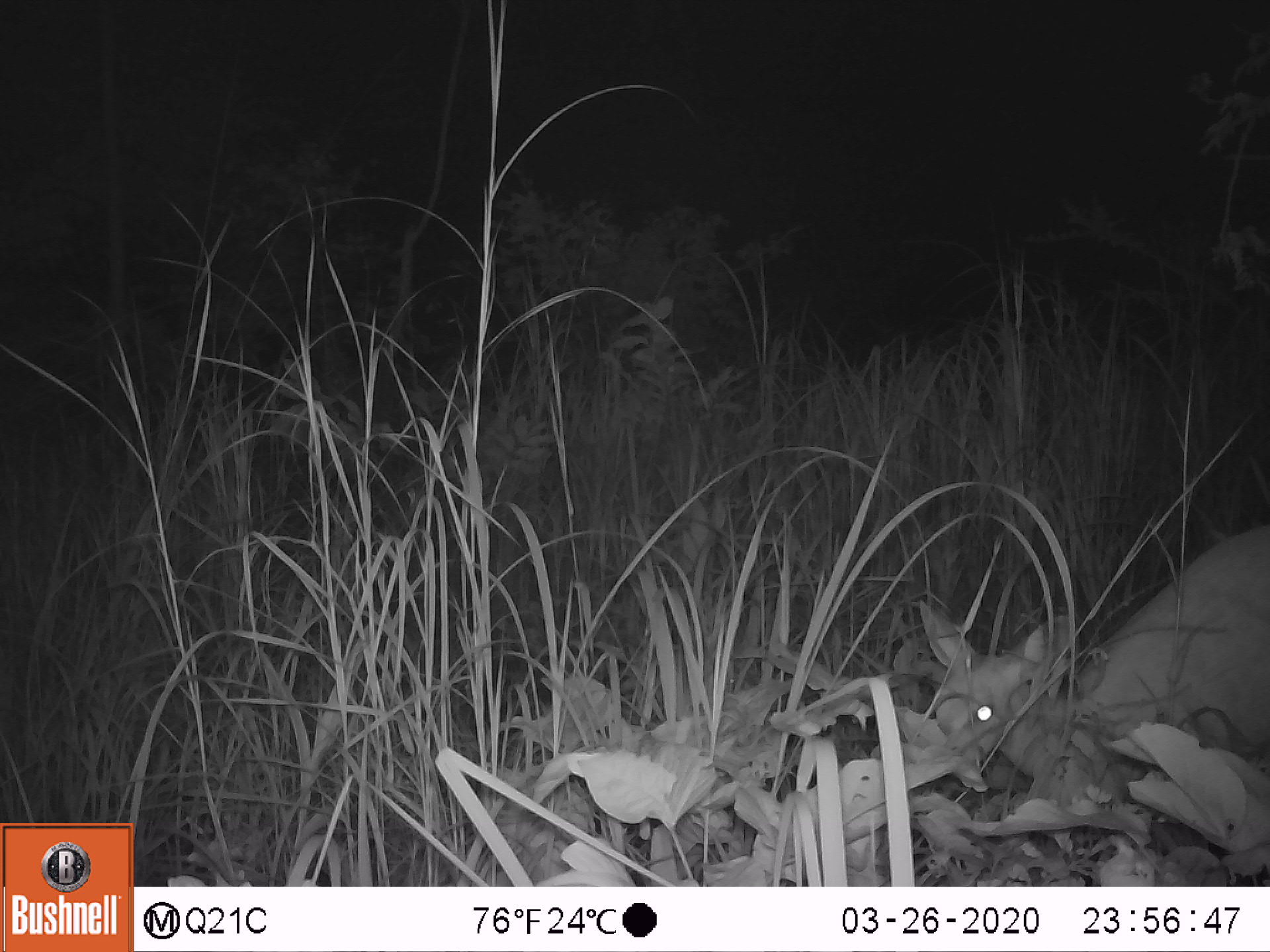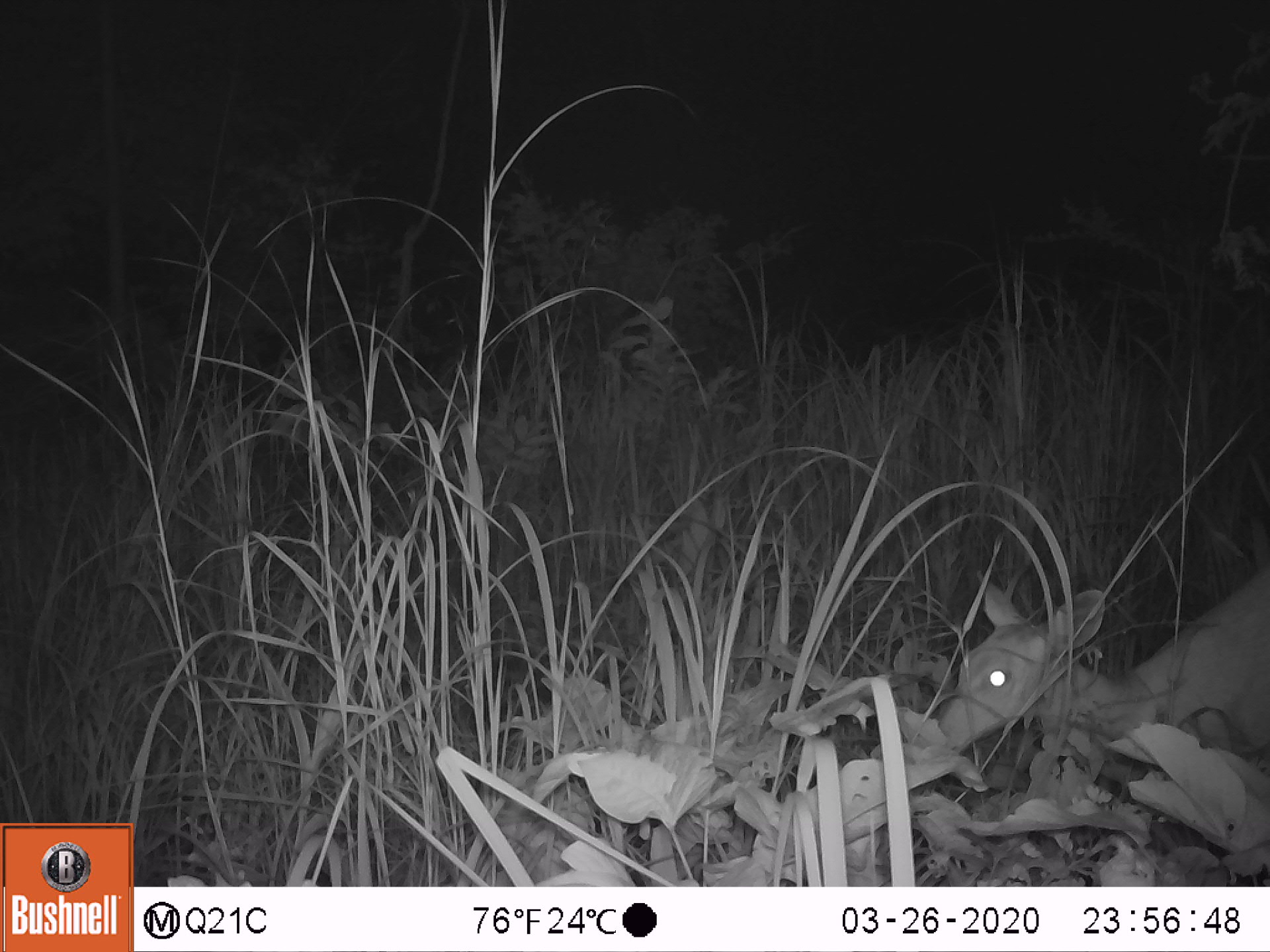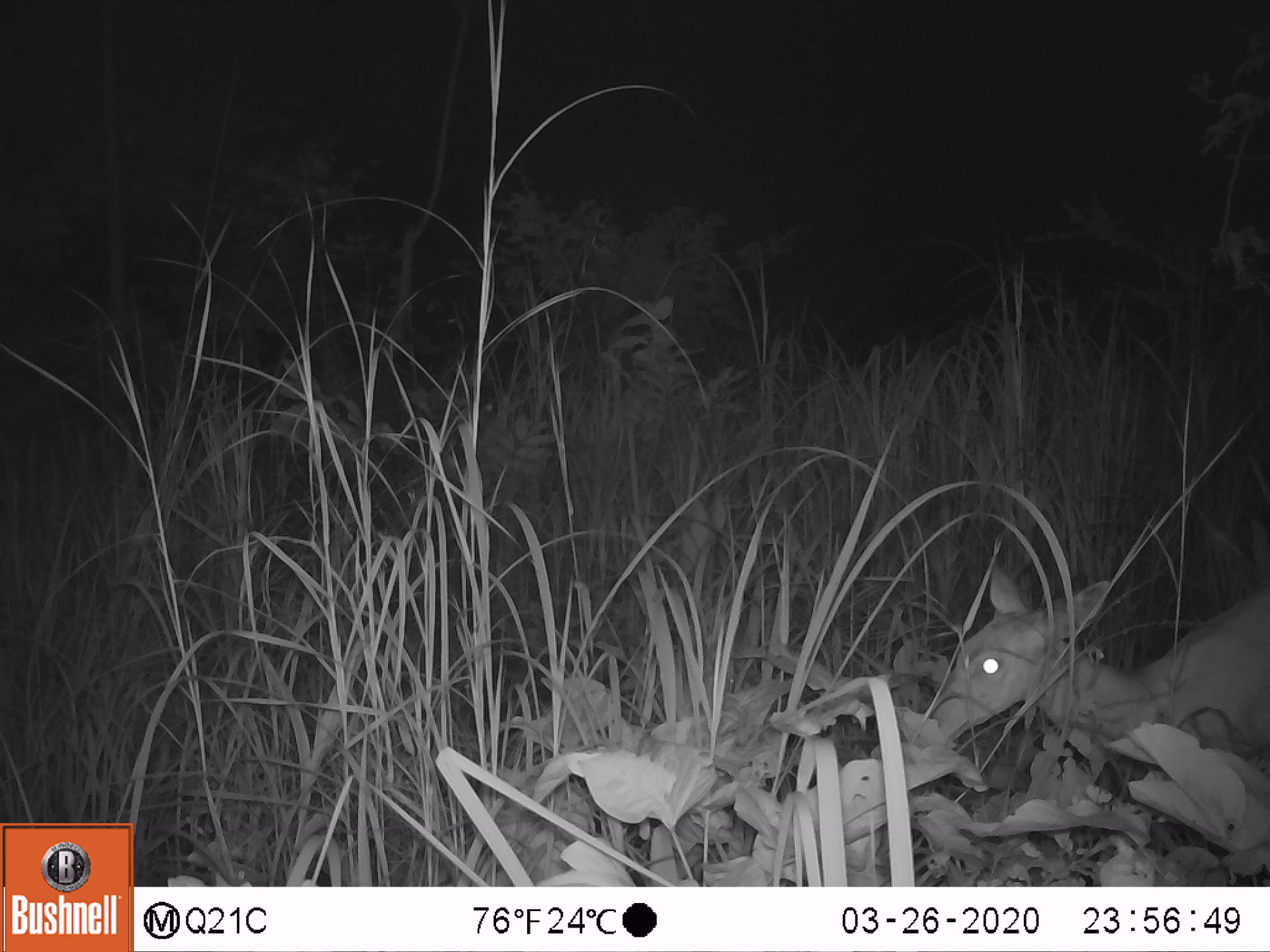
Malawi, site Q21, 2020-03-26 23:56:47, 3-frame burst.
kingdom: Animalia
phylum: Chordata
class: Mammalia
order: Artiodactyla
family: Bovidae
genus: Tragelaphus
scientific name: Tragelaphus sylvaticus sylvaticus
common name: cape bushbuck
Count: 1.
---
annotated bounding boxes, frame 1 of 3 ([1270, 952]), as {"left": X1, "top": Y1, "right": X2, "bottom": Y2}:
cape bushbuck: {"left": 911, "top": 520, "right": 1269, "bottom": 806}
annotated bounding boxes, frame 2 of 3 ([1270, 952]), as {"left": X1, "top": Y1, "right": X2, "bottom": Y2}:
cape bushbuck: {"left": 928, "top": 559, "right": 1265, "bottom": 794}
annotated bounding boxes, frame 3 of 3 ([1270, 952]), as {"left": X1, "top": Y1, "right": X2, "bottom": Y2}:
cape bushbuck: {"left": 920, "top": 563, "right": 1264, "bottom": 776}